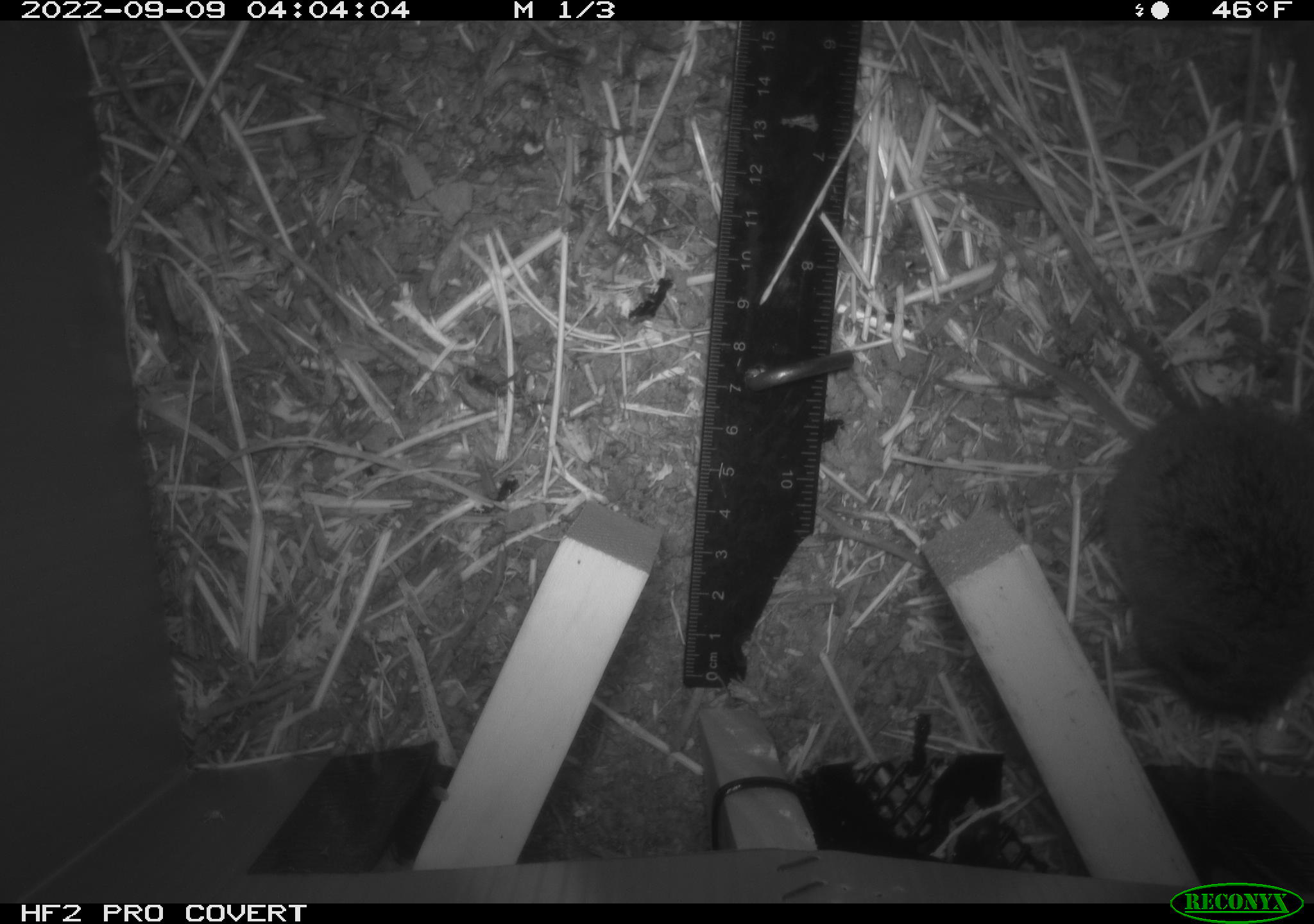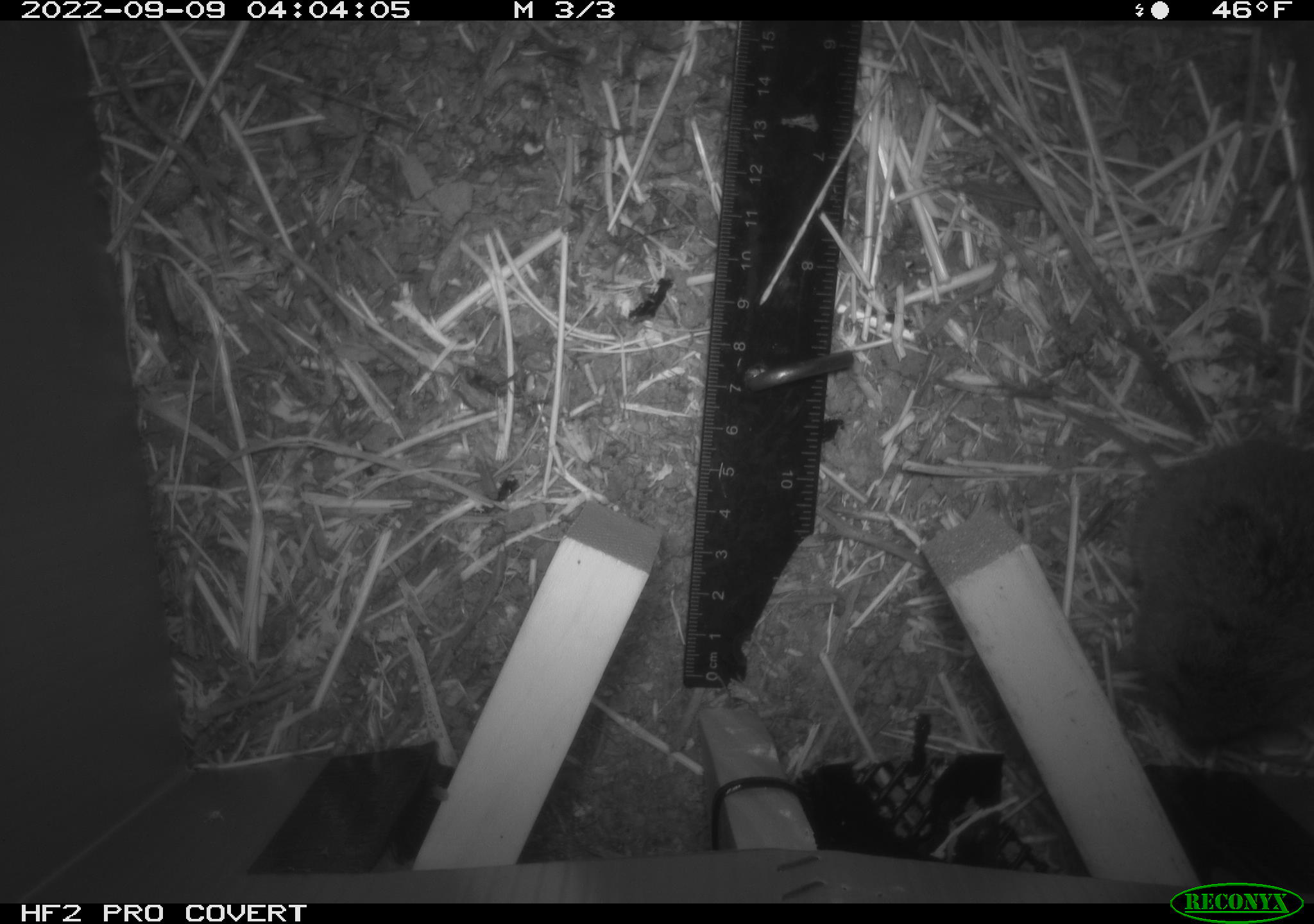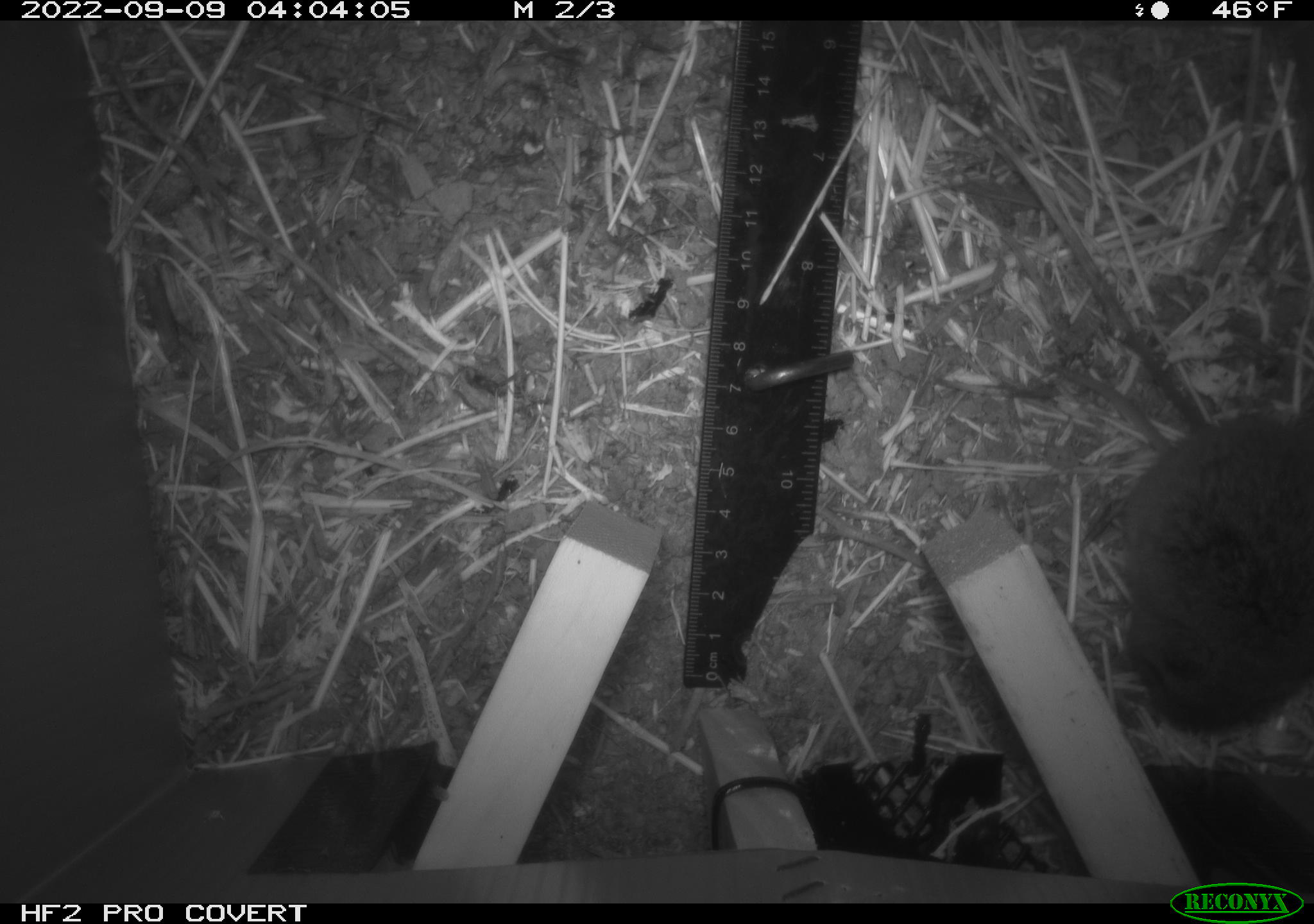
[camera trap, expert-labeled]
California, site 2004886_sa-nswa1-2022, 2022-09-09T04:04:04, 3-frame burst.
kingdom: Animalia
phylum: Chordata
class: Mammalia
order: Rodentia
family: Cricetidae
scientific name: Cricetidae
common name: hamsters, voles, lemmings, and allies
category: cricetidae family